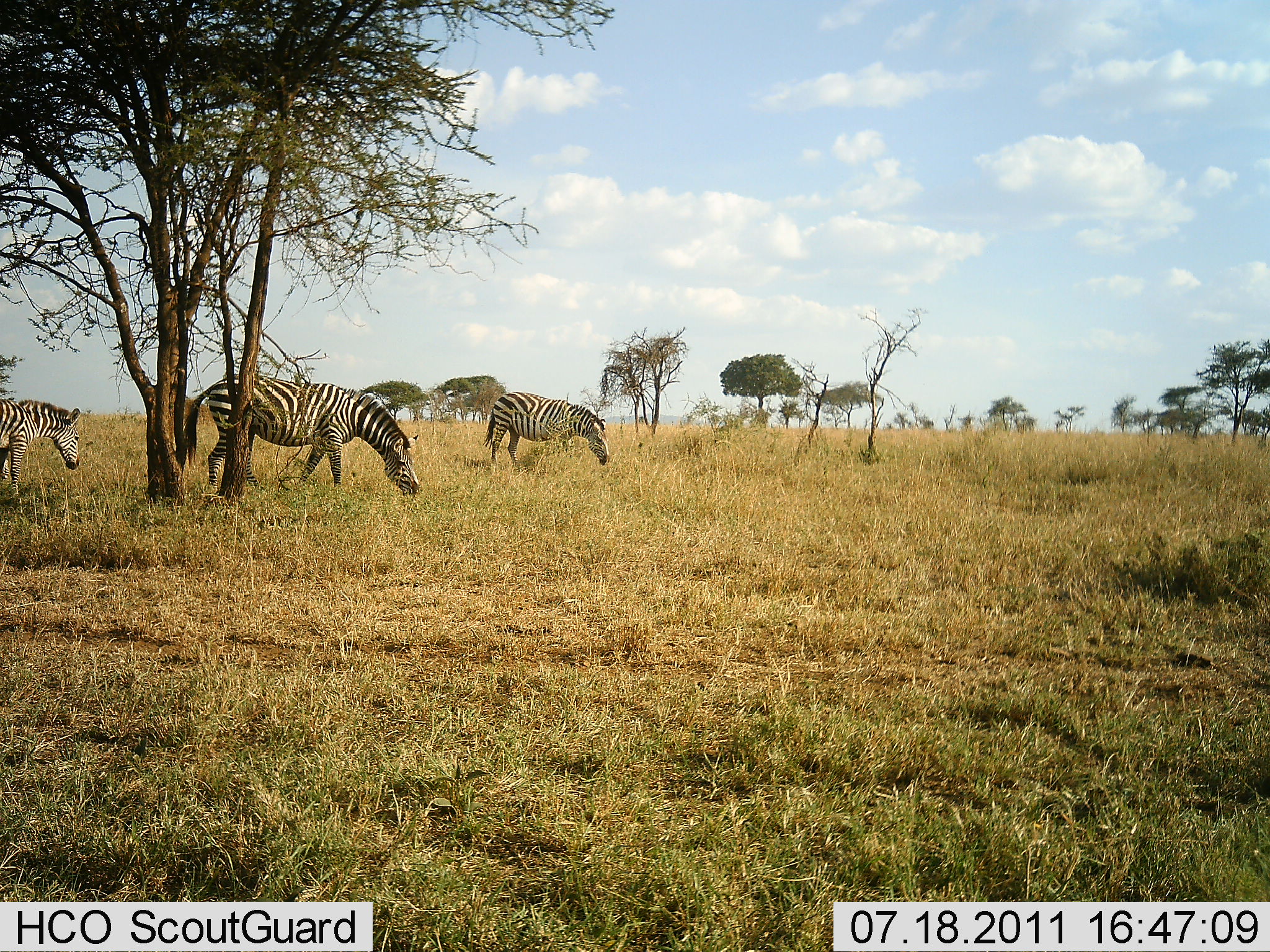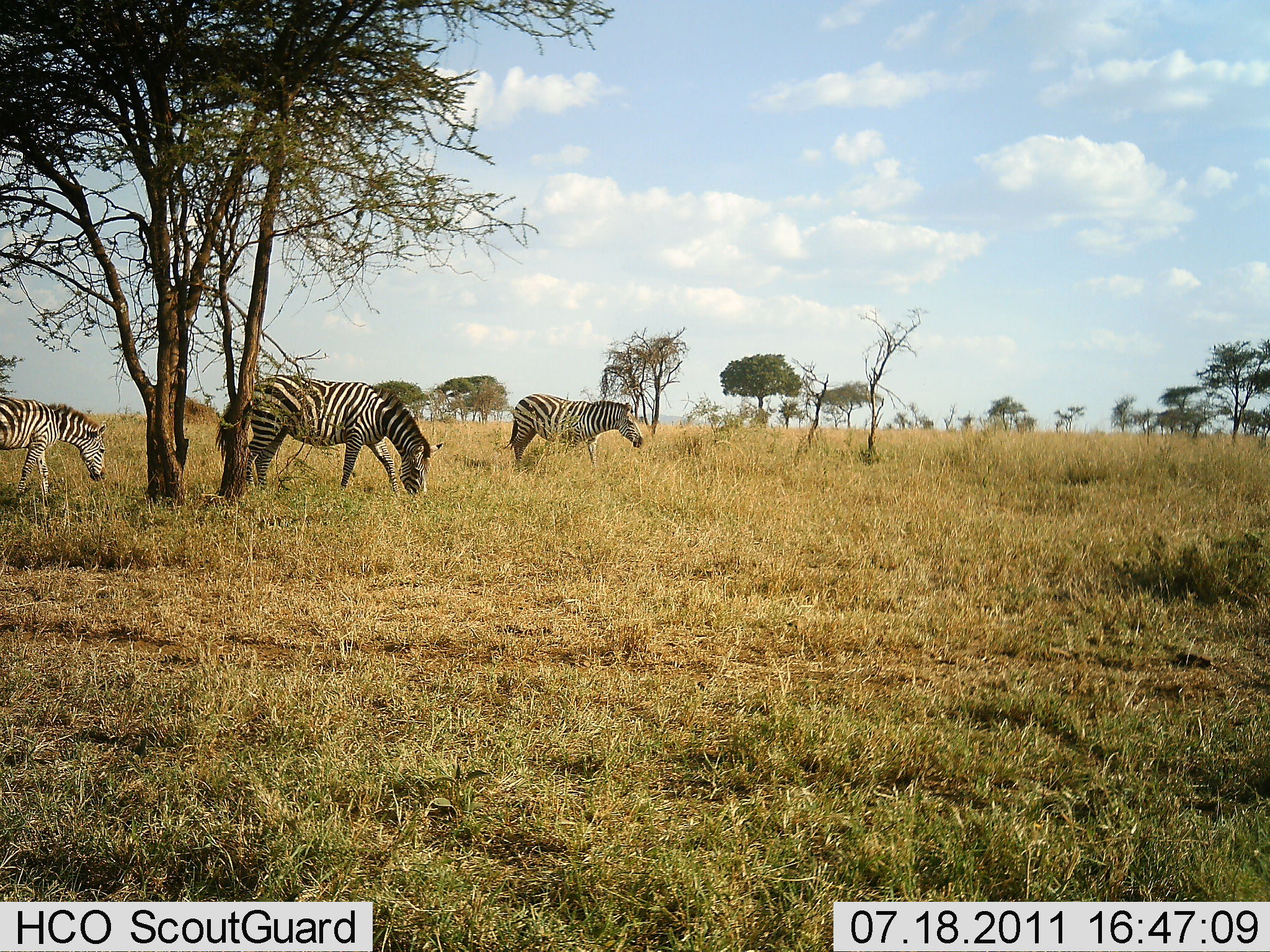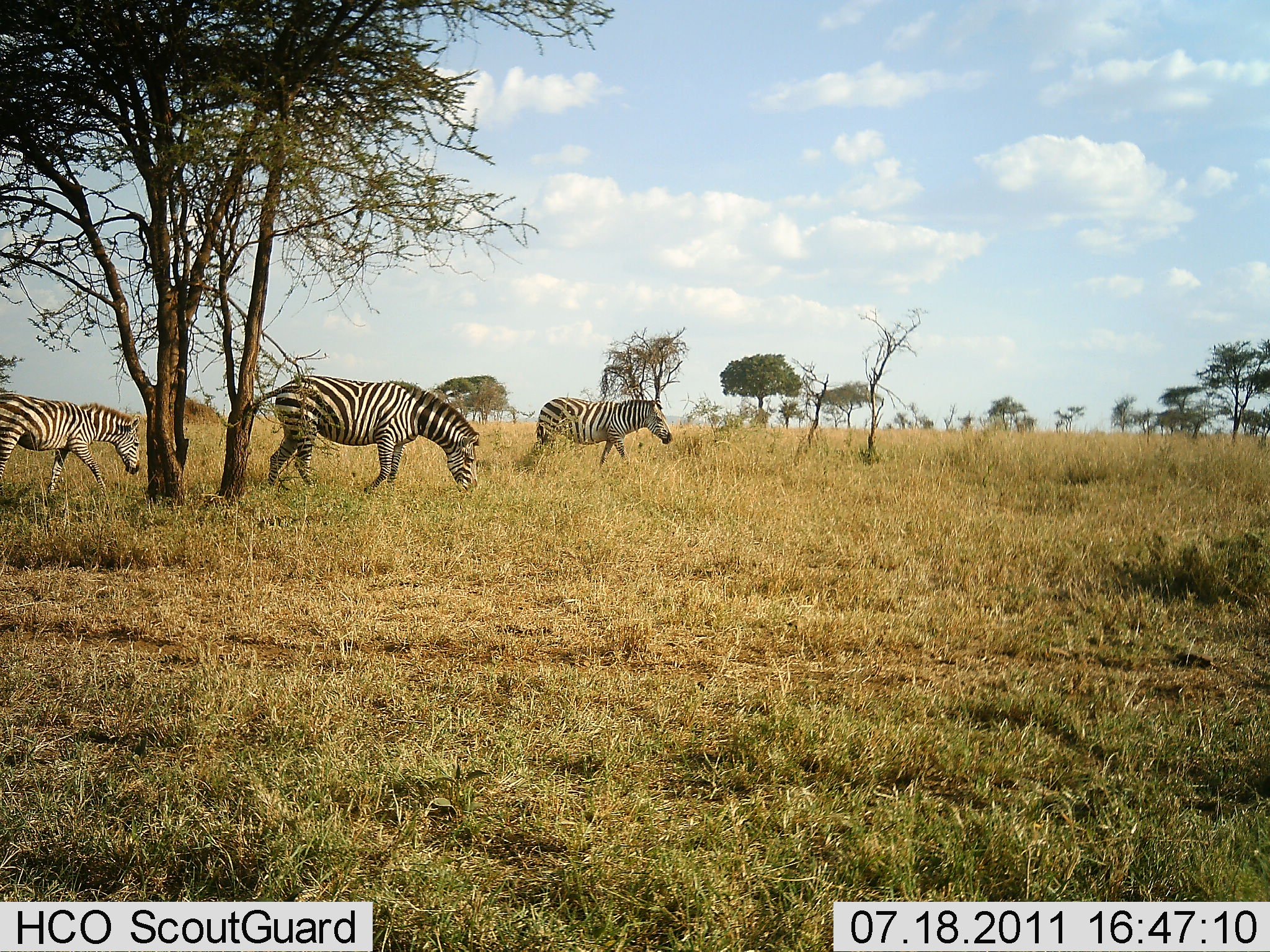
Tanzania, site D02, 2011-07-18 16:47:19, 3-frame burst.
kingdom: Animalia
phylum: Chordata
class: Mammalia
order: Perissodactyla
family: Equidae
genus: Equus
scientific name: Equus quagga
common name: plains zebra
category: zebra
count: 3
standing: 11%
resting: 0%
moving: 67%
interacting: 0%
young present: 0%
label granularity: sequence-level